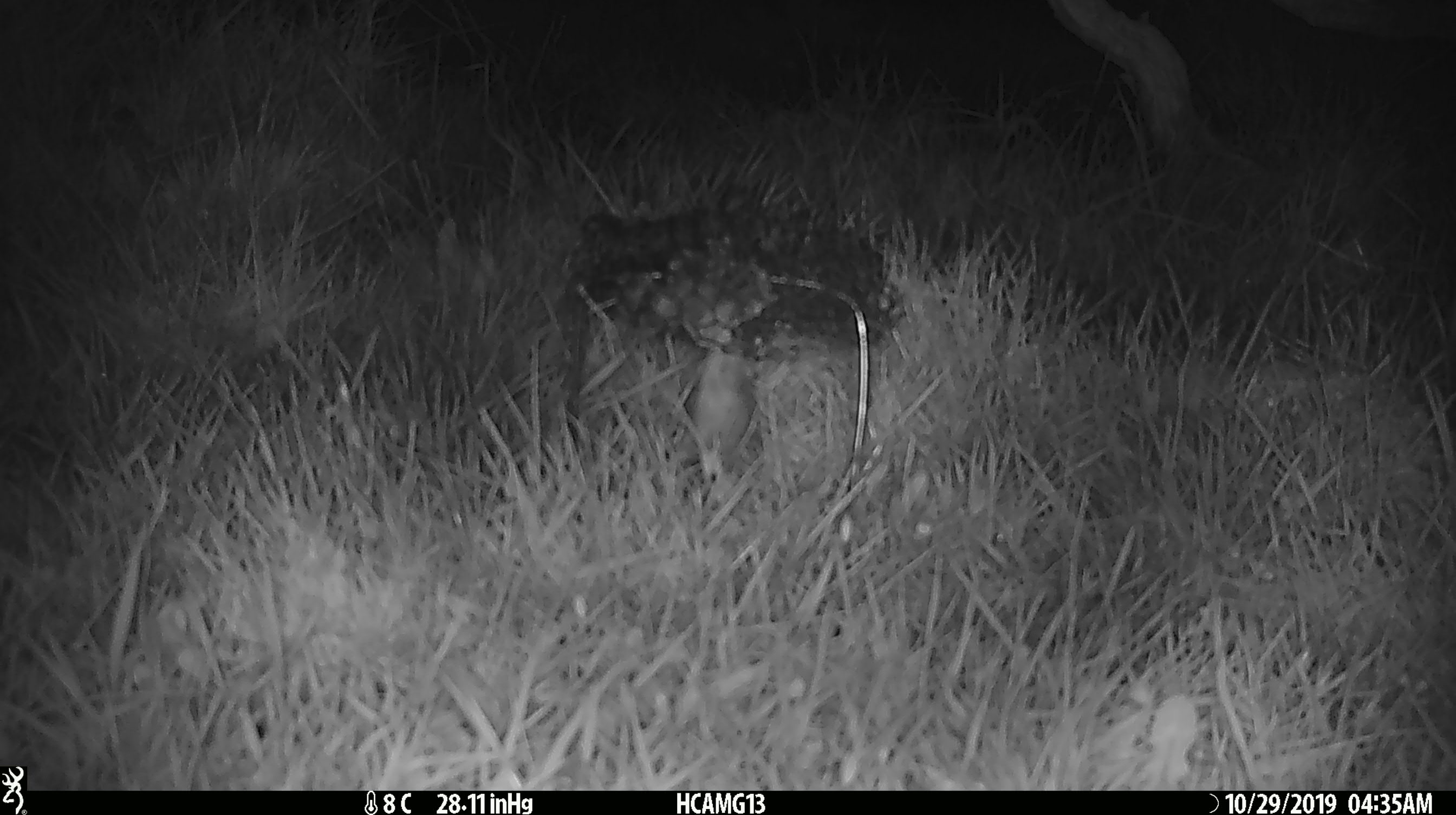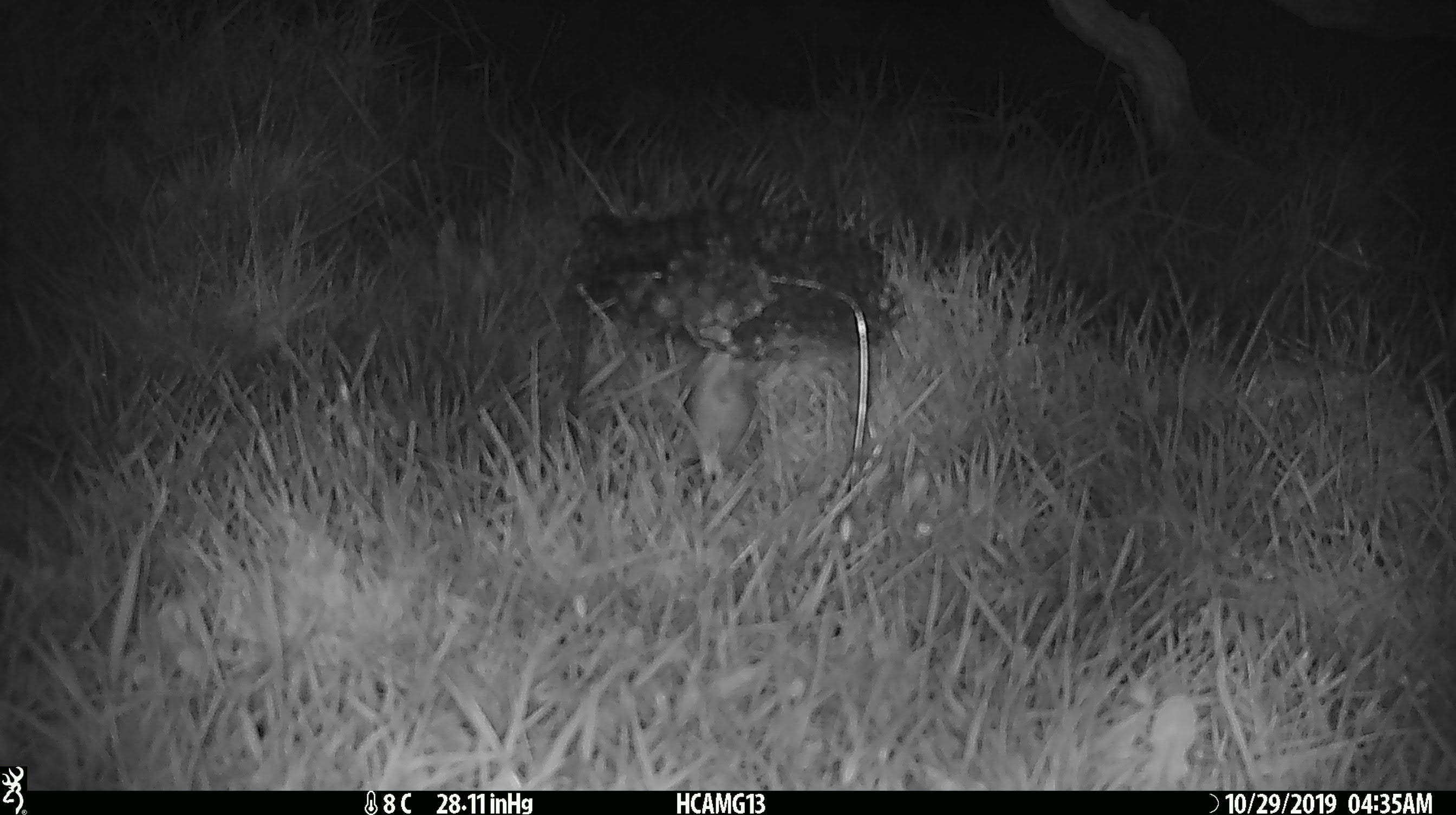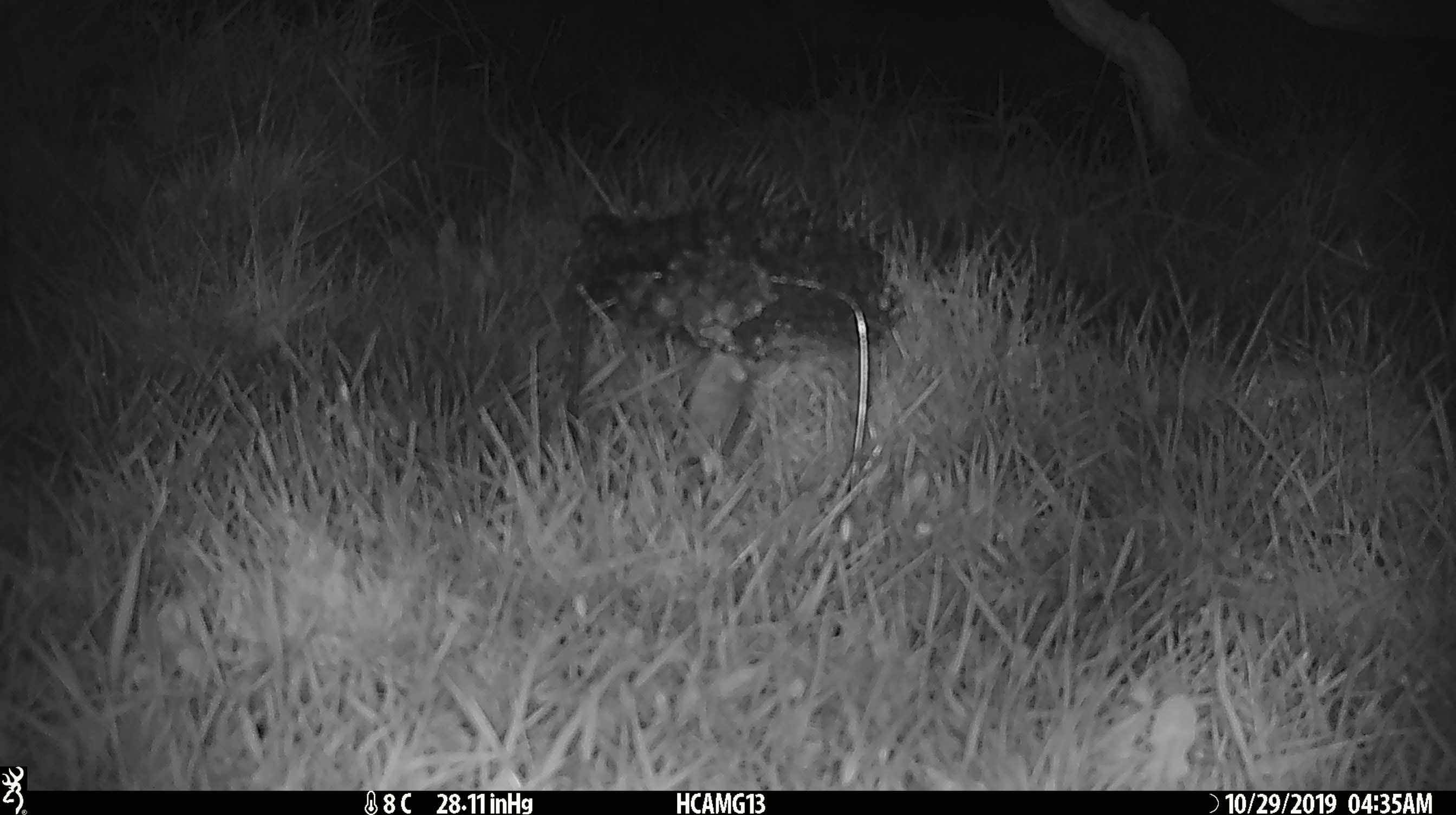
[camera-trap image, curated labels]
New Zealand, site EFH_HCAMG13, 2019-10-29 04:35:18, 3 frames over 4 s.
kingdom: Animalia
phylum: Chordata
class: Mammalia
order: Rodentia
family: Muridae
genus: Mus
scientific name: Mus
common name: mouse